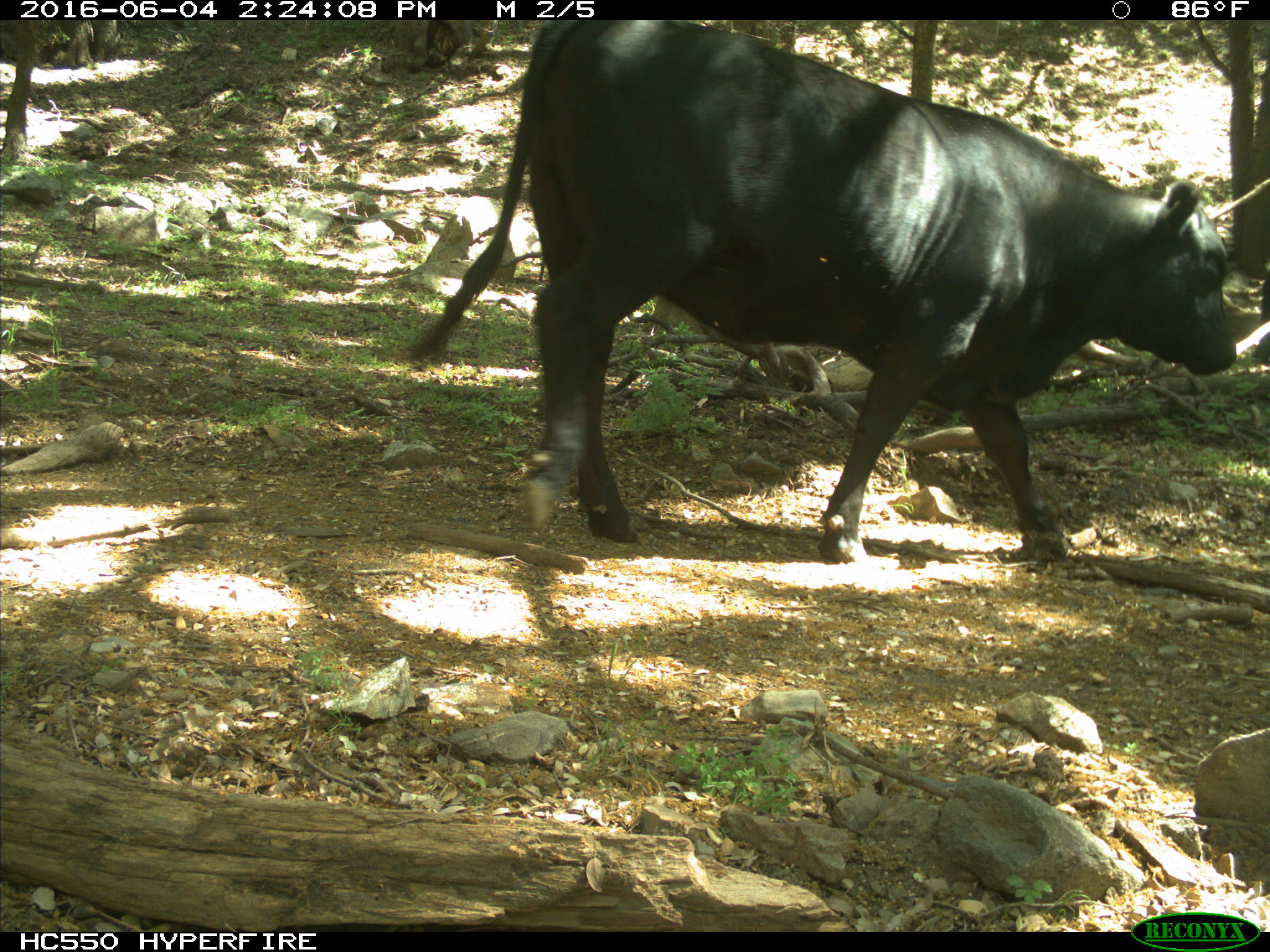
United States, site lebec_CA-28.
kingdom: Animalia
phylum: Chordata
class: Mammalia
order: Artiodactyla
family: Bovidae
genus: Bos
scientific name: Bos taurus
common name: domestic cow